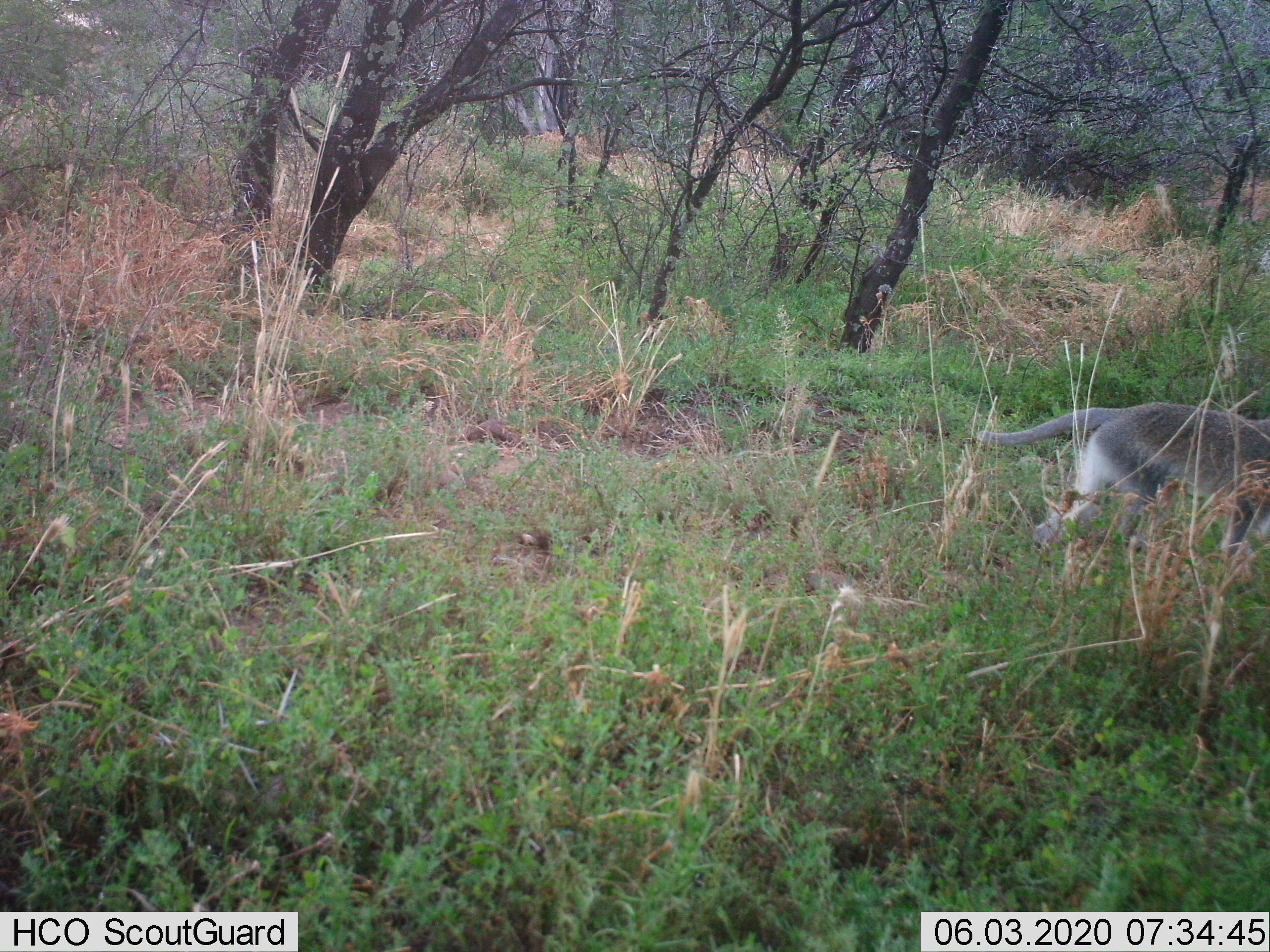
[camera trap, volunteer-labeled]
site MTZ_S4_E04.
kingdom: Animalia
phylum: Chordata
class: Mammalia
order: Primates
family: Cercopithecidae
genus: Chlorocebus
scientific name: Chlorocebus pygerythrus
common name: vervet monkey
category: monkeyvervet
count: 1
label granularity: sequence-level